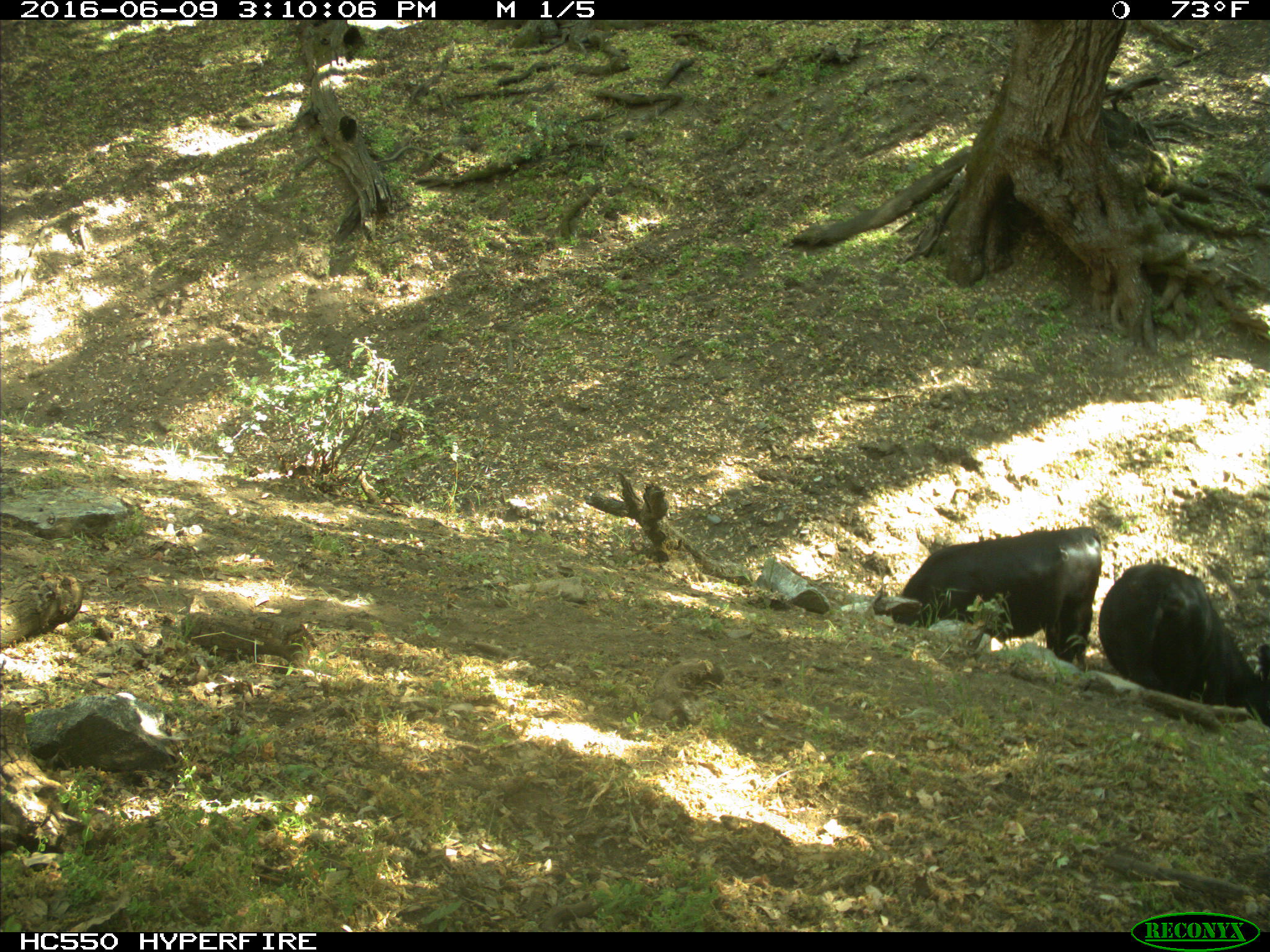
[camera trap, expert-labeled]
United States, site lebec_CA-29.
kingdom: Animalia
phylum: Chordata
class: Mammalia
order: Artiodactyla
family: Bovidae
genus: Bos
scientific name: Bos taurus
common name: domestic cow